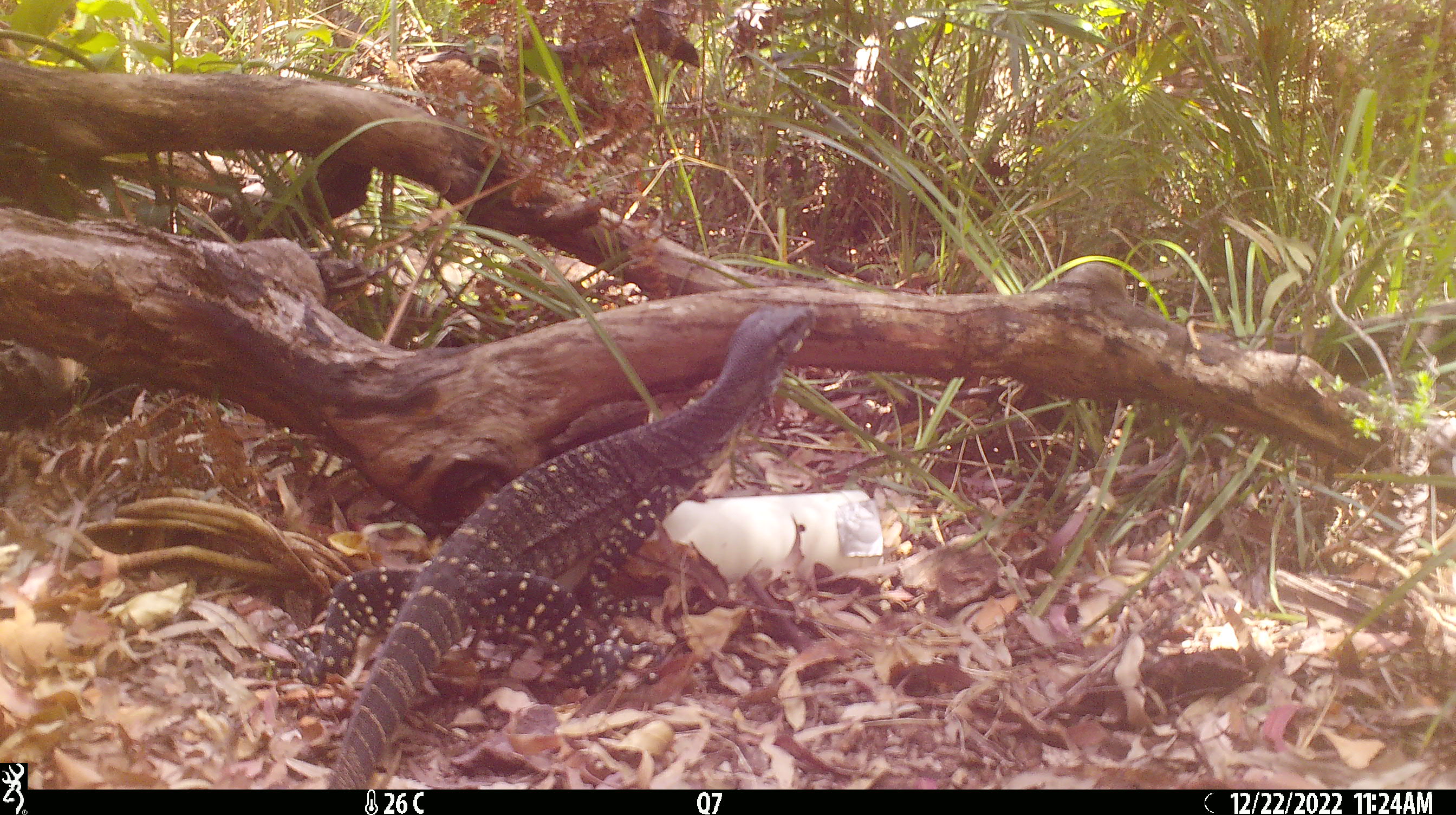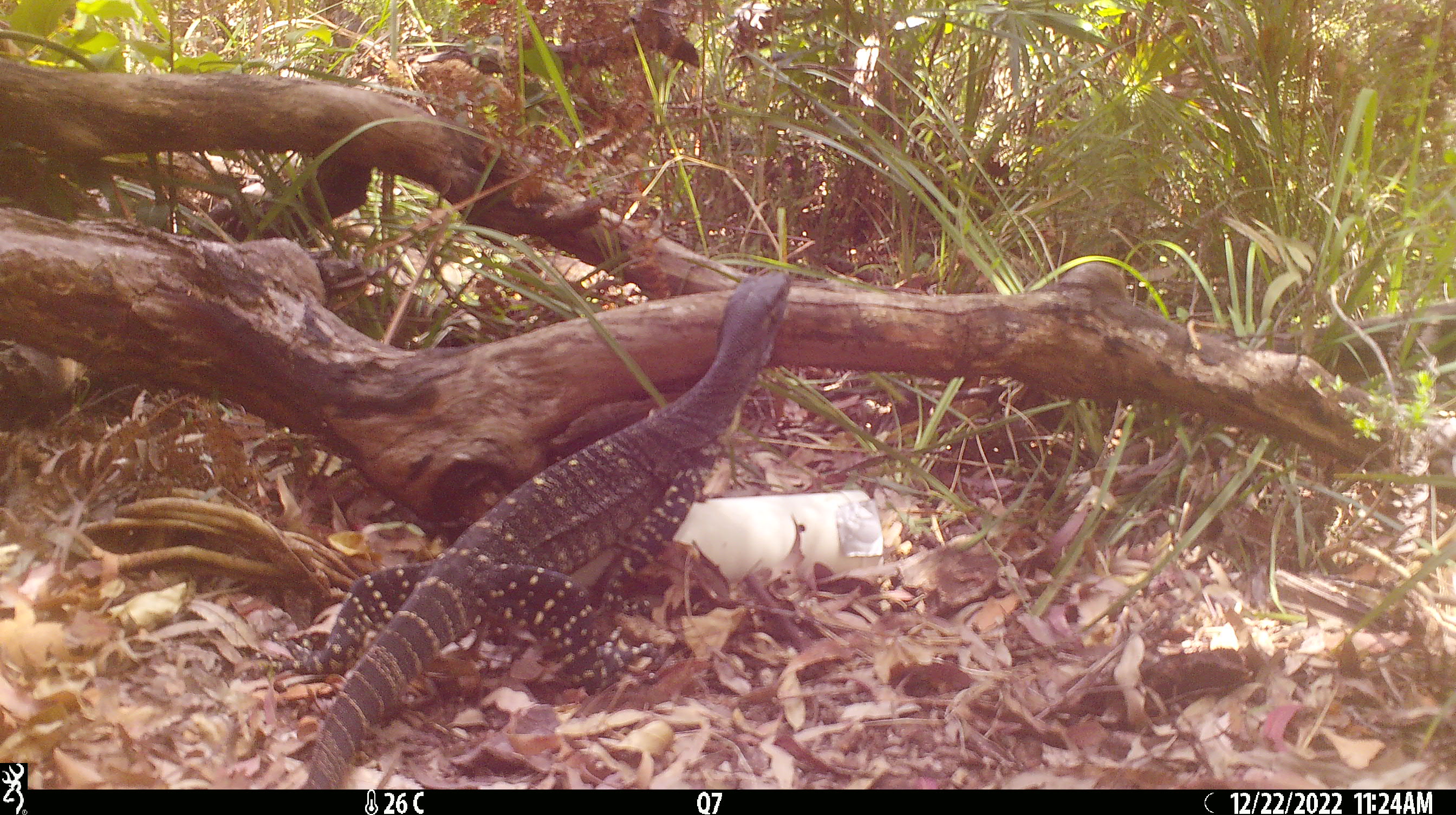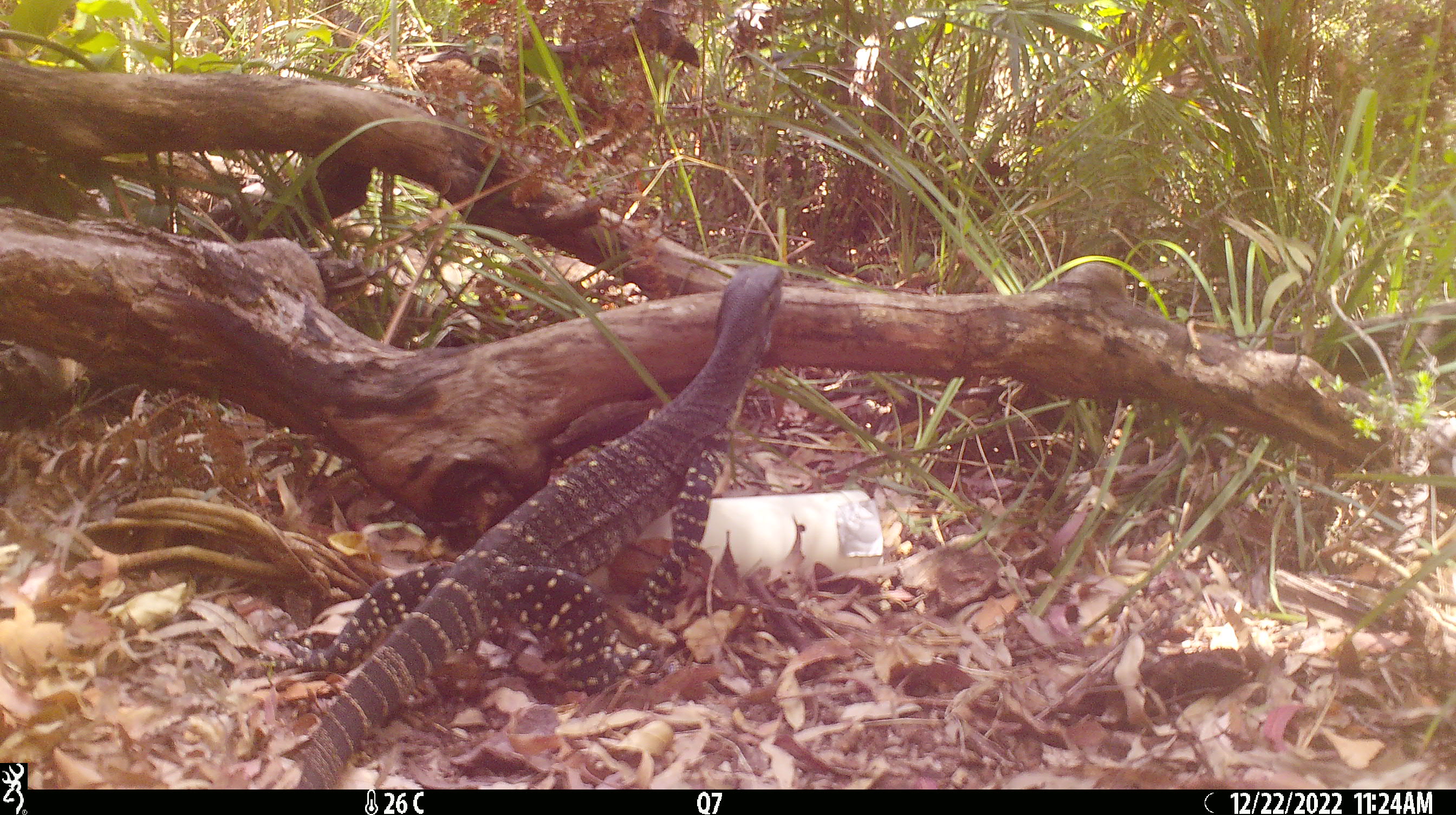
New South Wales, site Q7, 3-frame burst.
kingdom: Animalia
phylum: Chordata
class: Reptilia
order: Squamata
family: Varanidae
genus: Varanus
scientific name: Varanus varius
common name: lace monitor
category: goanna